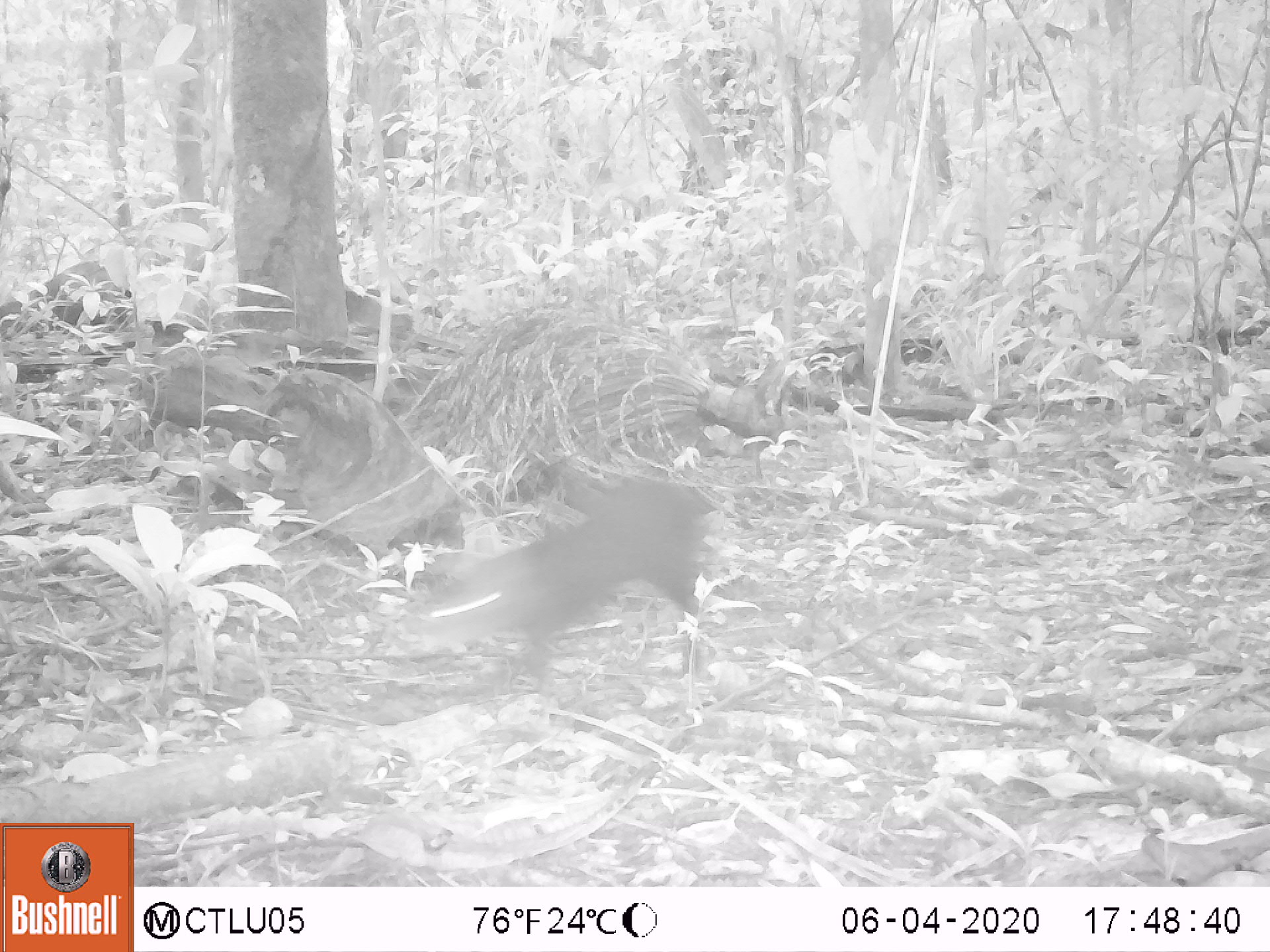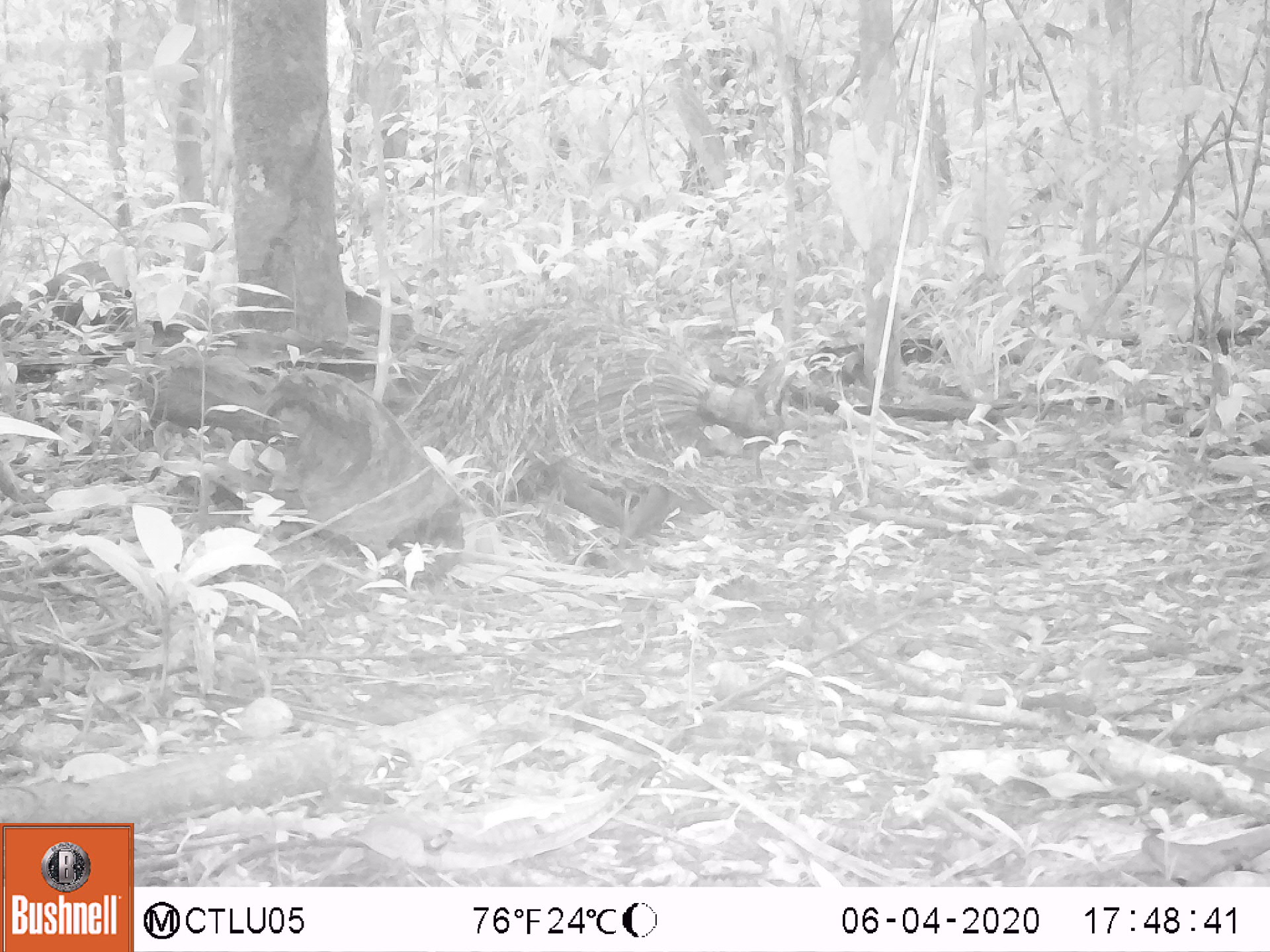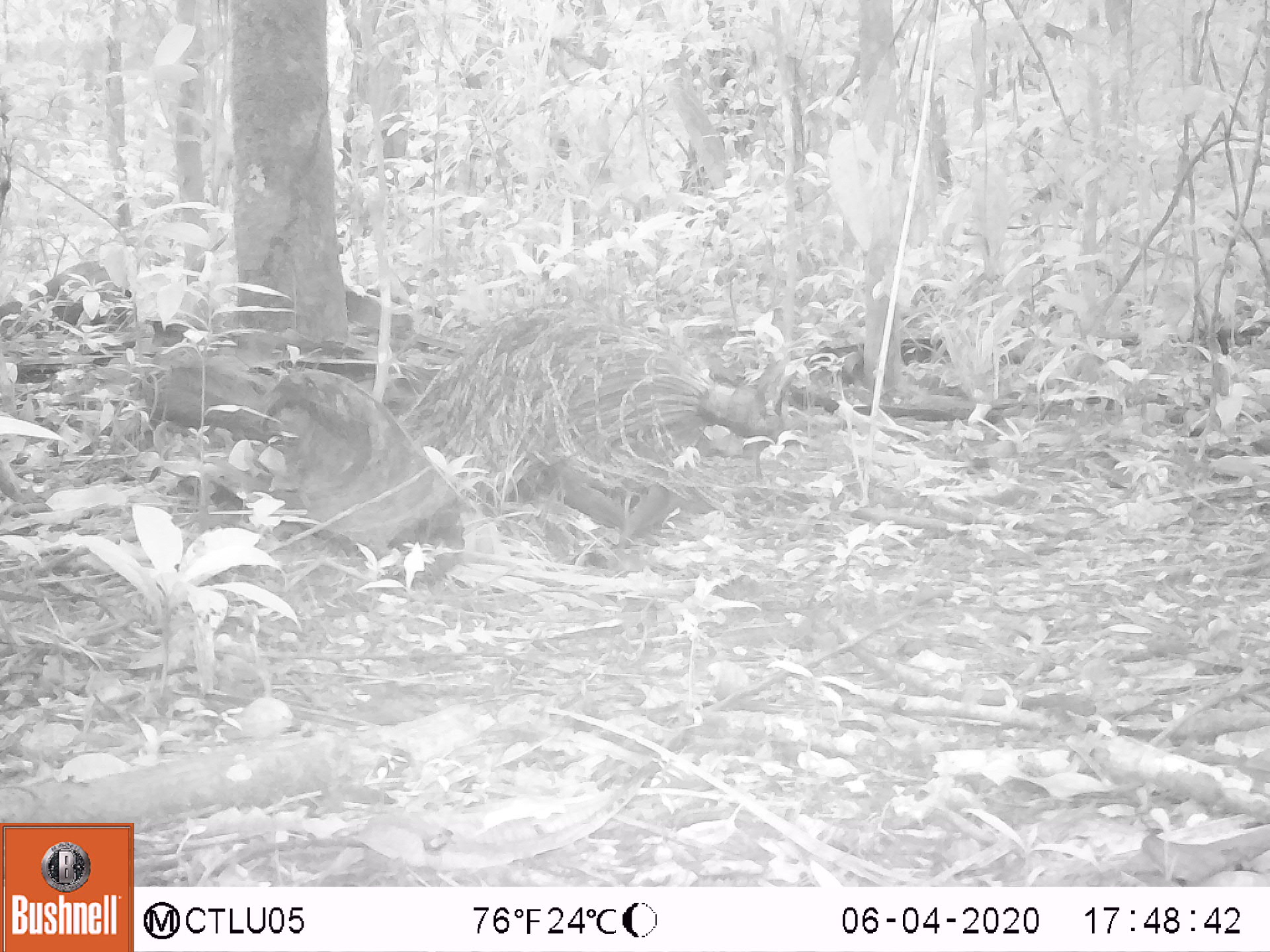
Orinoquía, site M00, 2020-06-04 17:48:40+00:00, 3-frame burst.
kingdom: Animalia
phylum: Chordata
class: Mammalia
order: Rodentia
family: Dasyproctidae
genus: Dasyprocta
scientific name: Dasyprocta fuliginosa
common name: black agouti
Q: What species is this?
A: Black agouti (Dasyprocta fuliginosa).